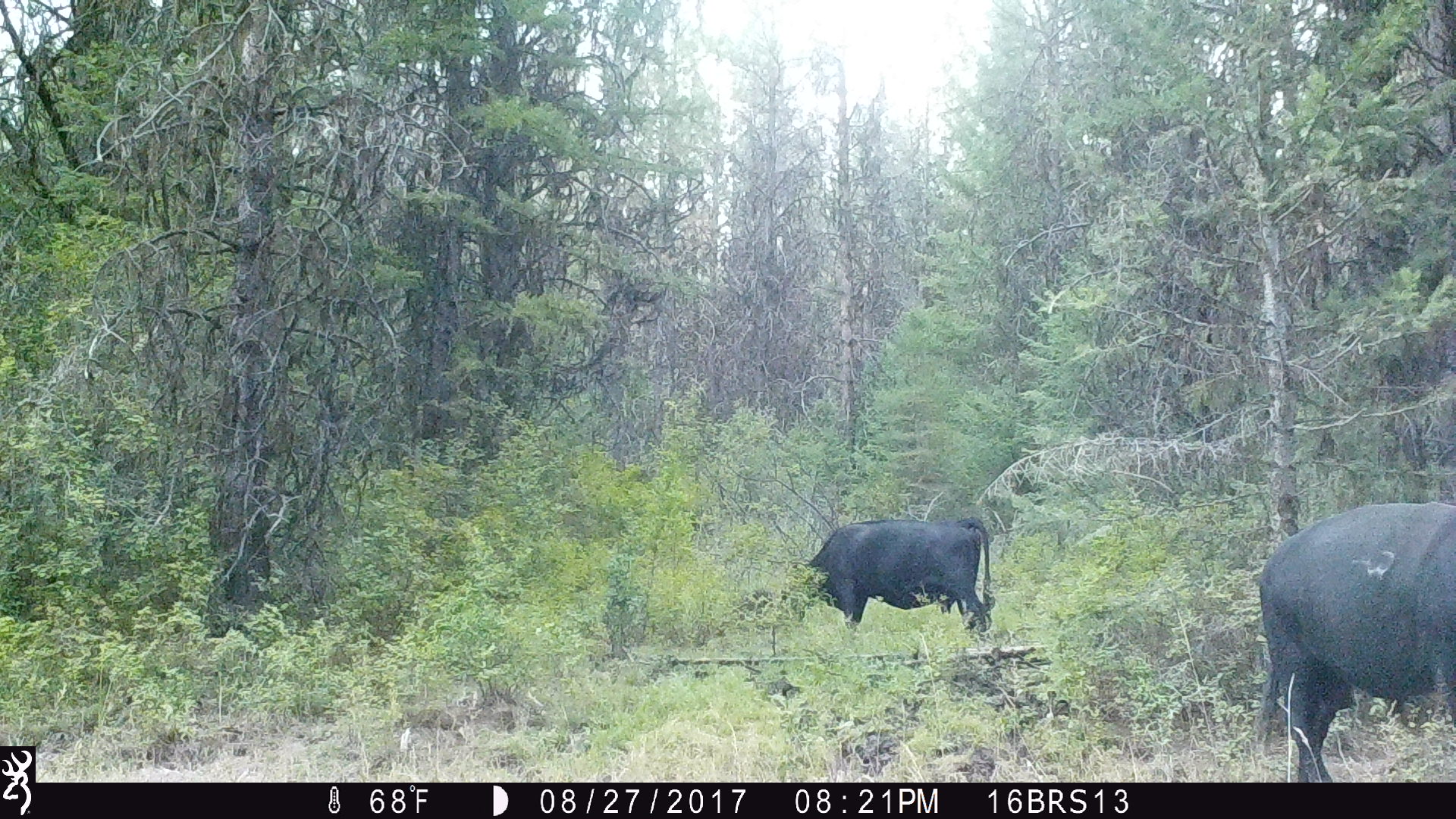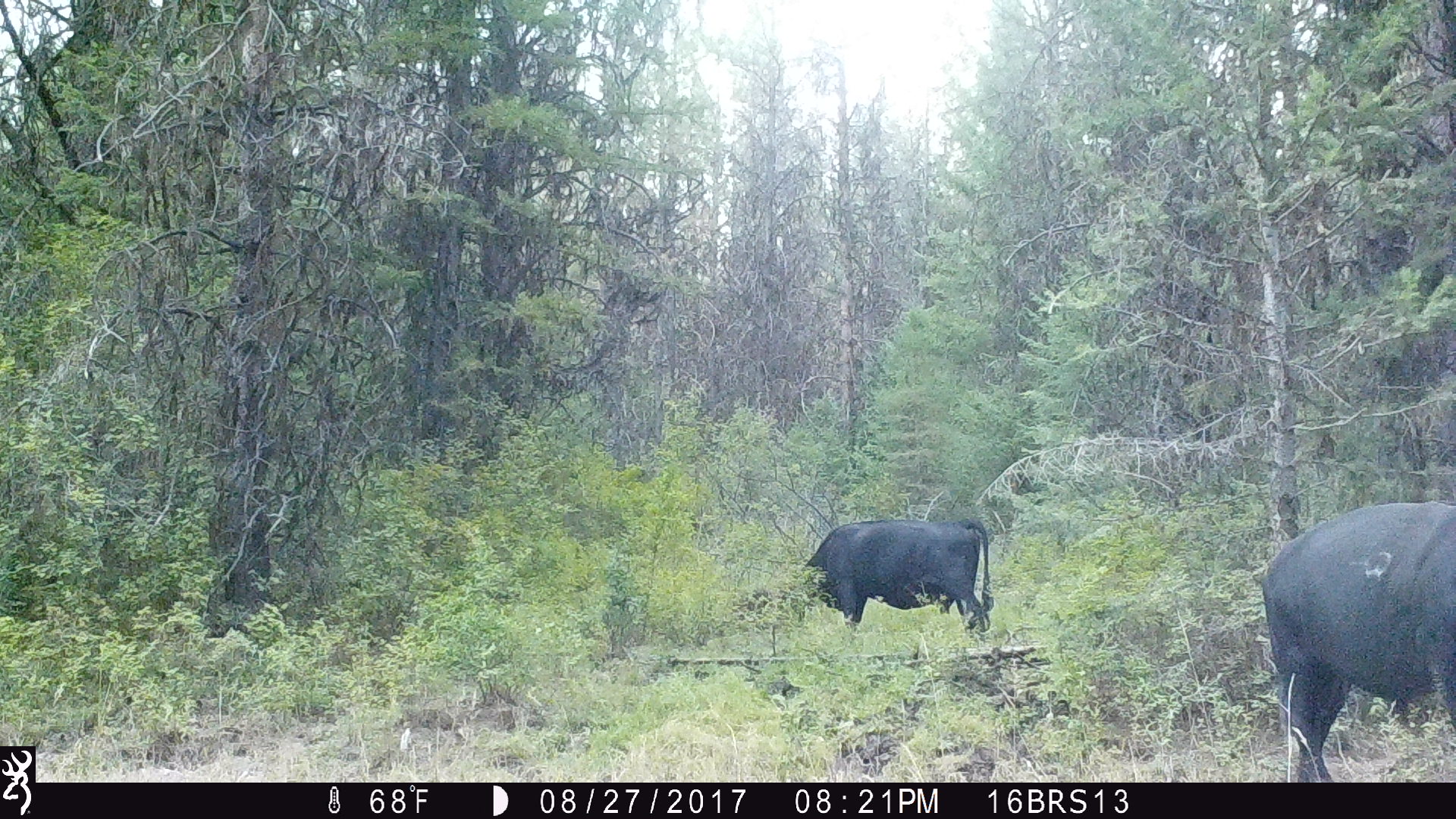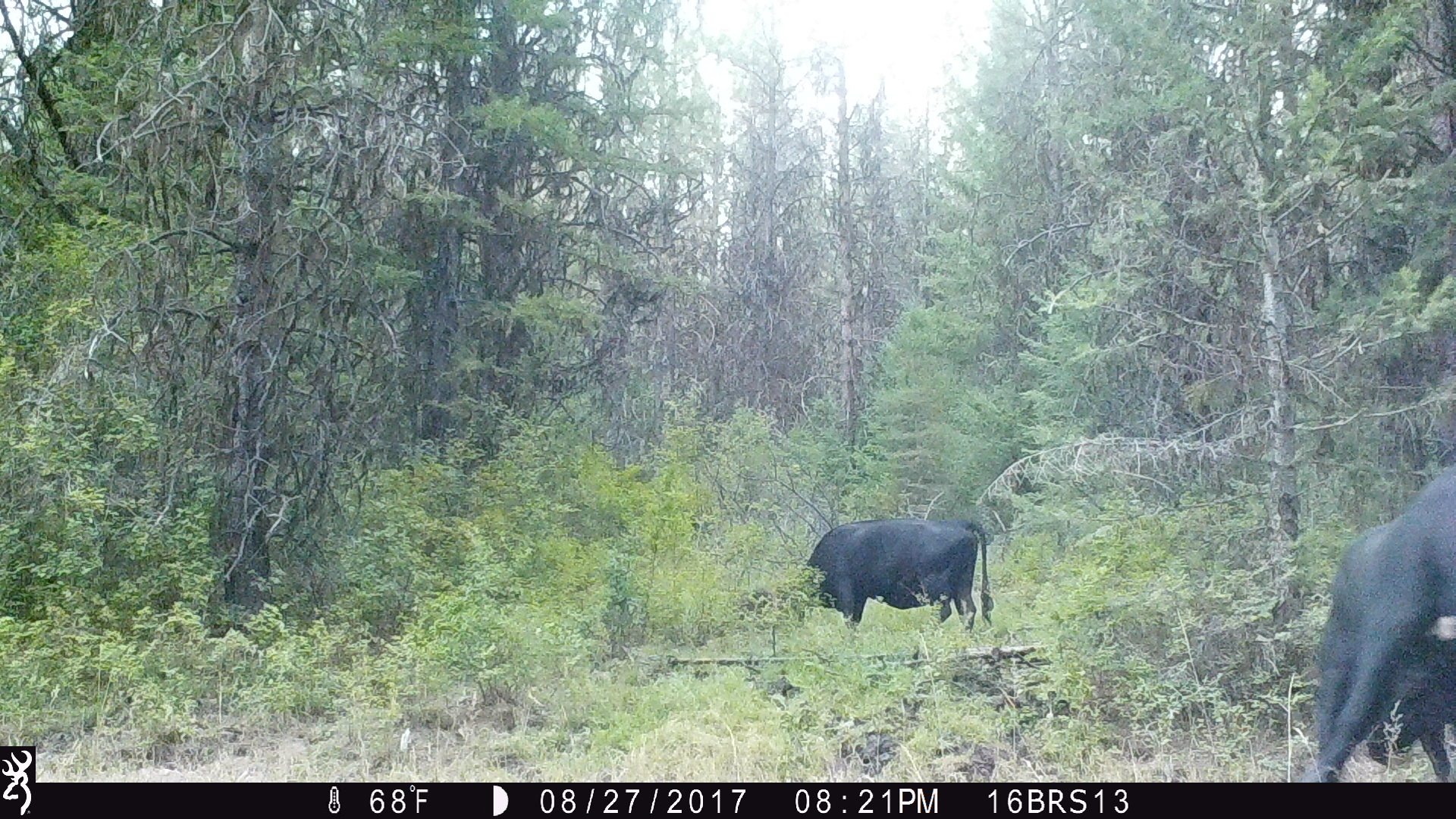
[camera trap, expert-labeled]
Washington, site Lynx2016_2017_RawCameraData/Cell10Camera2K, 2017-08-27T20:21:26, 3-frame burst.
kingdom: Animalia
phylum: Chordata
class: Mammalia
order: Artiodactyla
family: Bovidae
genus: Bos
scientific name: Bos taurus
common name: domestic cattle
Domestic cattle (Bos taurus). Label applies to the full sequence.